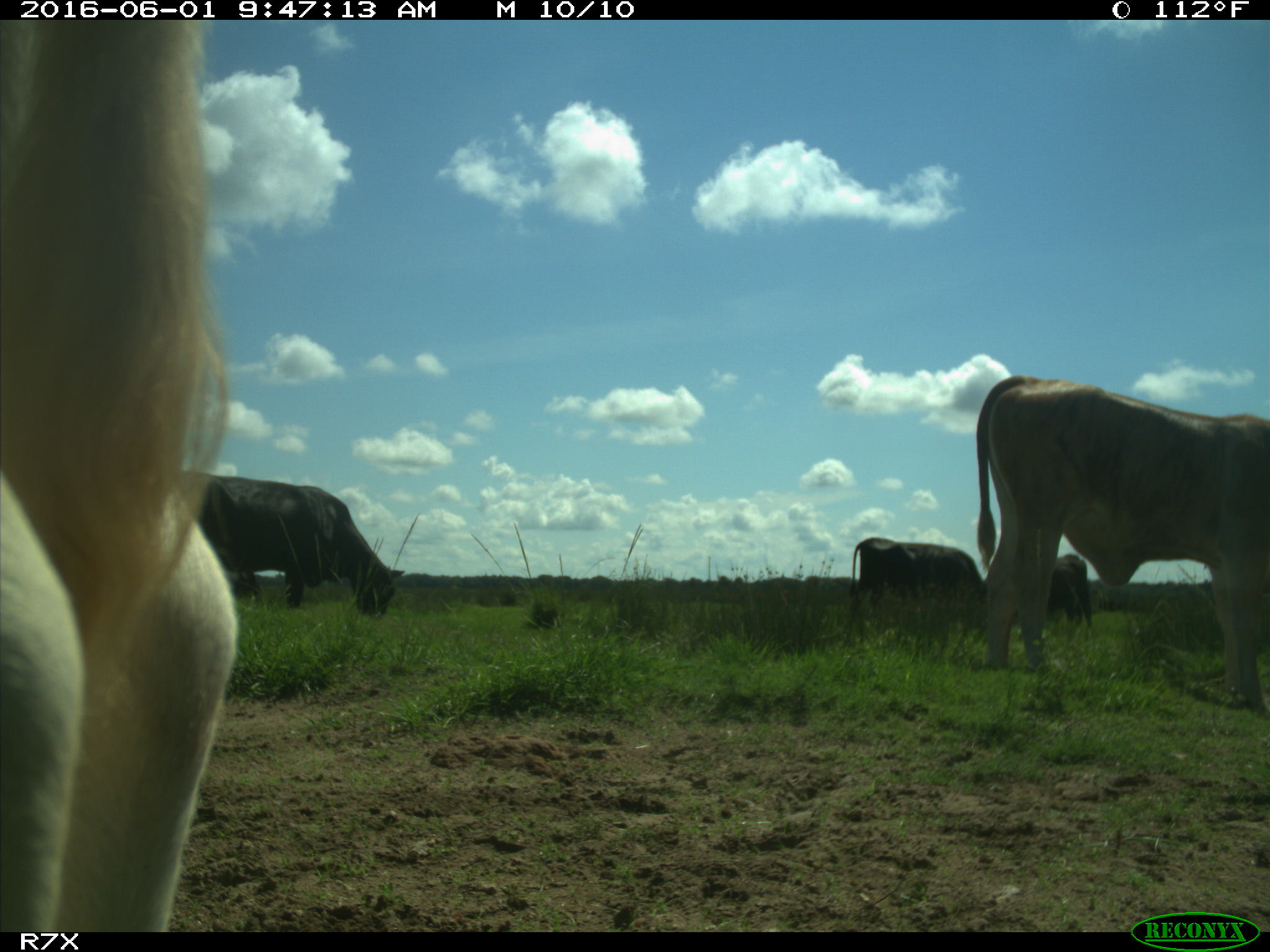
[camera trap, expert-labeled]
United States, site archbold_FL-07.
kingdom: Animalia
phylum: Chordata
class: Mammalia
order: Artiodactyla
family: Bovidae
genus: Bos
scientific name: Bos taurus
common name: domestic cow